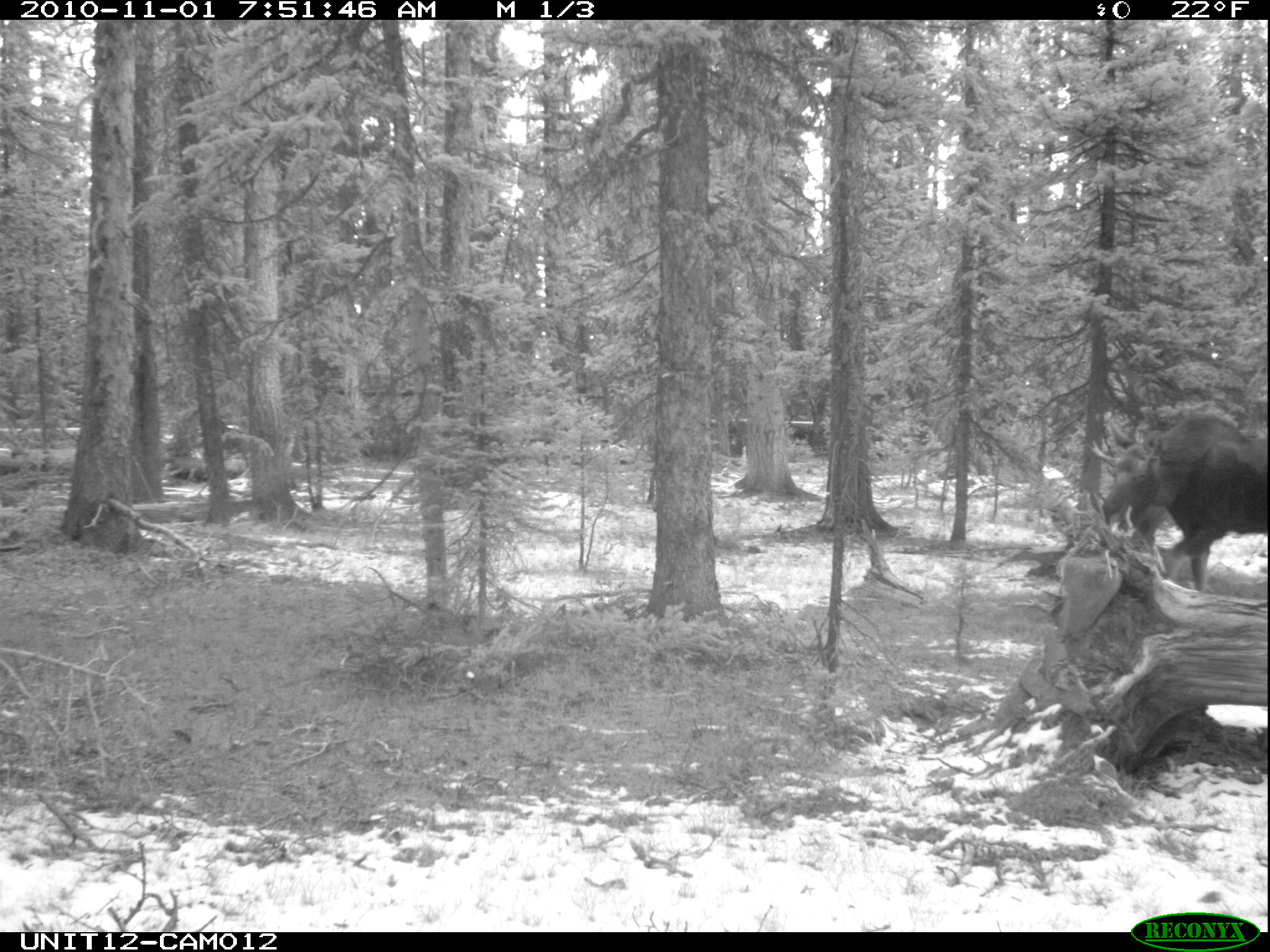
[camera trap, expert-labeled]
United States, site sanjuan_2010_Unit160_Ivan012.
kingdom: Animalia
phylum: Chordata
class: Mammalia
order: Artiodactyla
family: Cervidae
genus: Alces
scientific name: Alces alces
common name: moose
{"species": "Alces alces (moose)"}